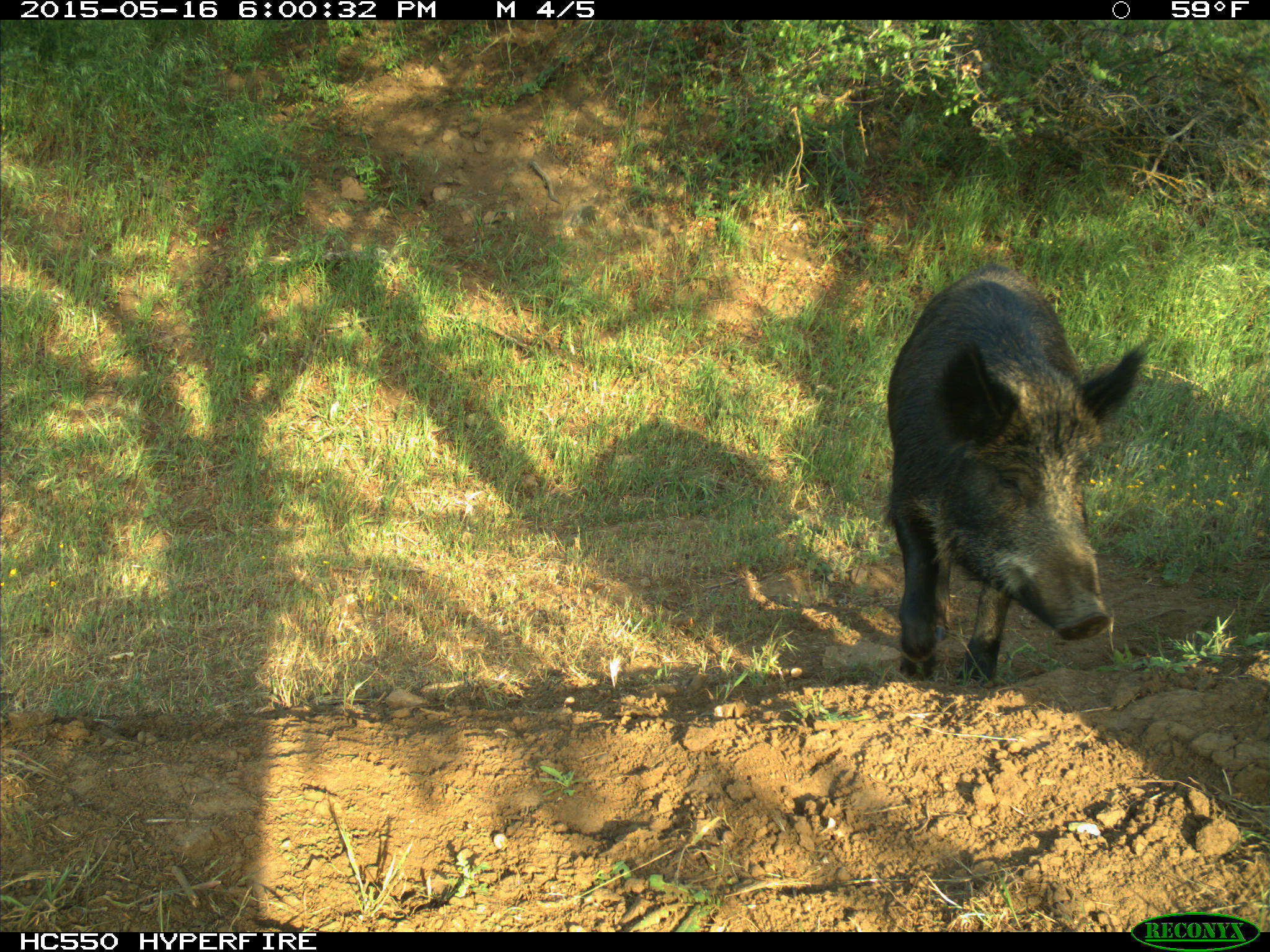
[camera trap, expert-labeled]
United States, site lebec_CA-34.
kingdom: Animalia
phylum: Chordata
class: Mammalia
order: Artiodactyla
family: Suidae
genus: Sus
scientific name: Sus scrofa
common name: wild boar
Sus scrofa (wild boar).